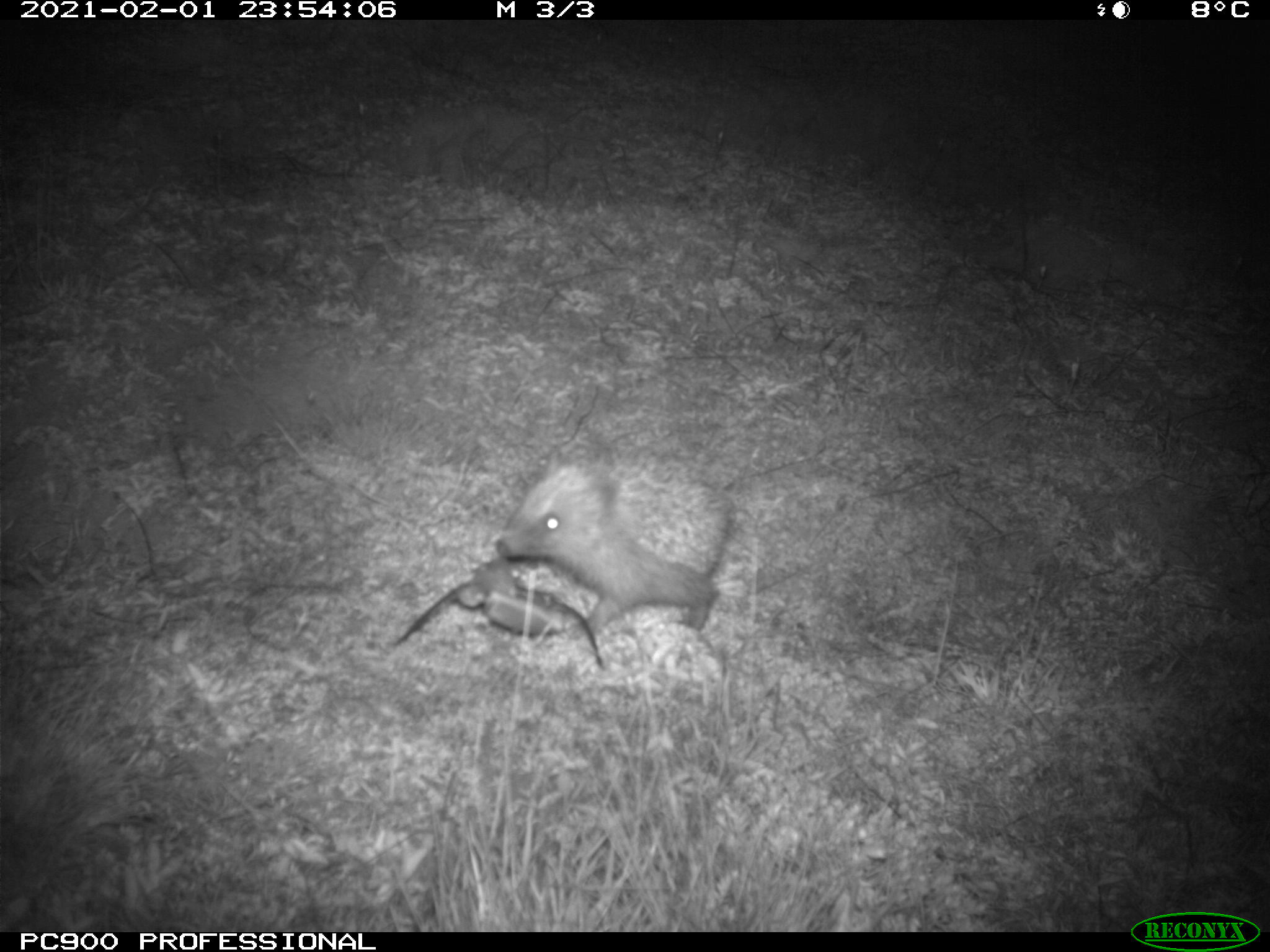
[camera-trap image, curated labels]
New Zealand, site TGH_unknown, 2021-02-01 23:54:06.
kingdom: Animalia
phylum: Chordata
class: Mammalia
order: Eulipotyphla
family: Erinaceidae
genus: Erinaceus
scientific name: Erinaceus europaeus europaeus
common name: european hedgehog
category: hedgehog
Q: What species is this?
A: Hedgehog (european hedgehog) (Erinaceus europaeus europaeus).